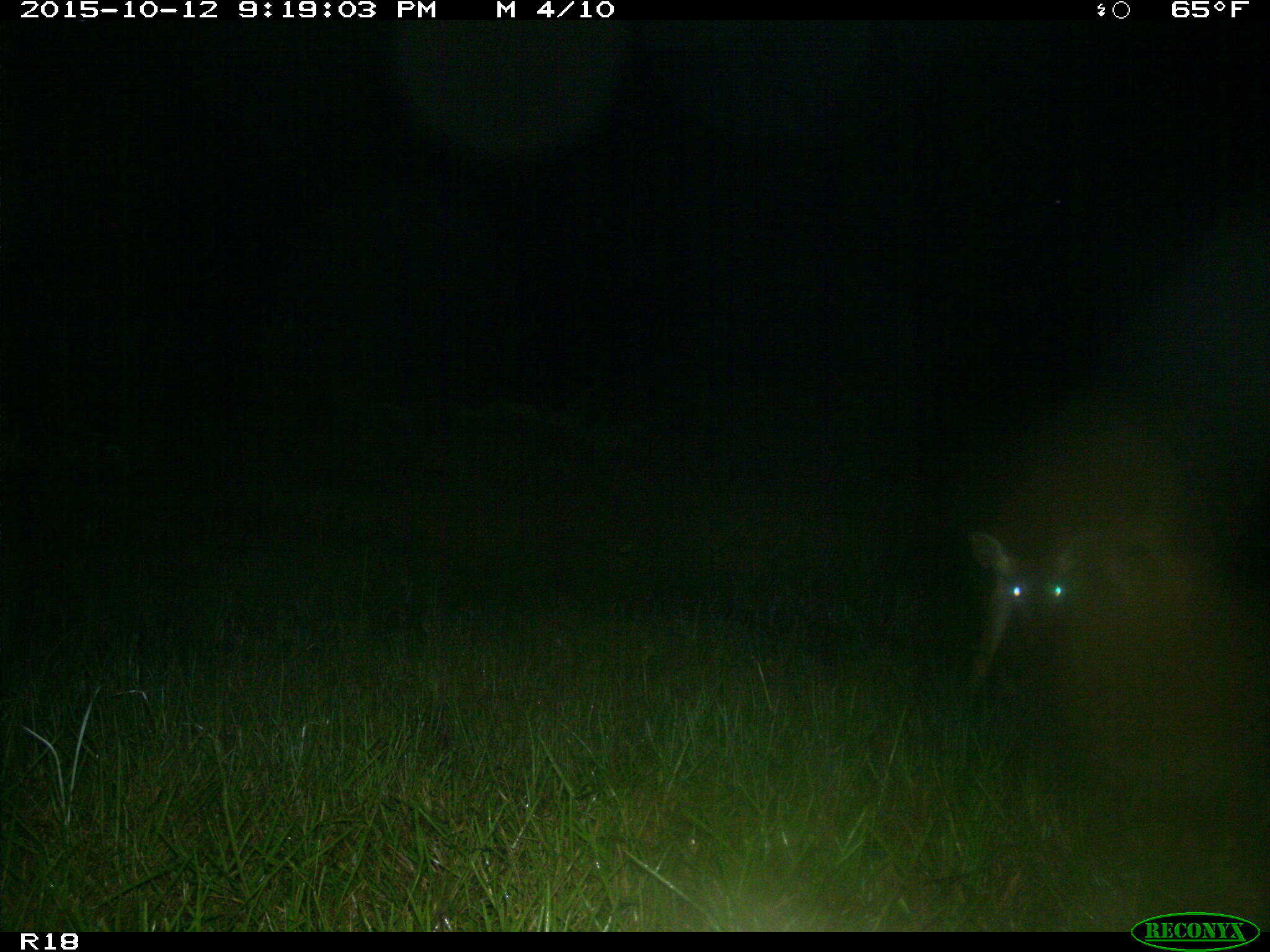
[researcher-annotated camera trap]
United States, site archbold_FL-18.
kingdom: Animalia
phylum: Chordata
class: Mammalia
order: Artiodactyla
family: Cervidae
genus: Odocoileus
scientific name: Odocoileus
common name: deer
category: unidentified deer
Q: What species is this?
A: Unidentified deer (deer) (Odocoileus).